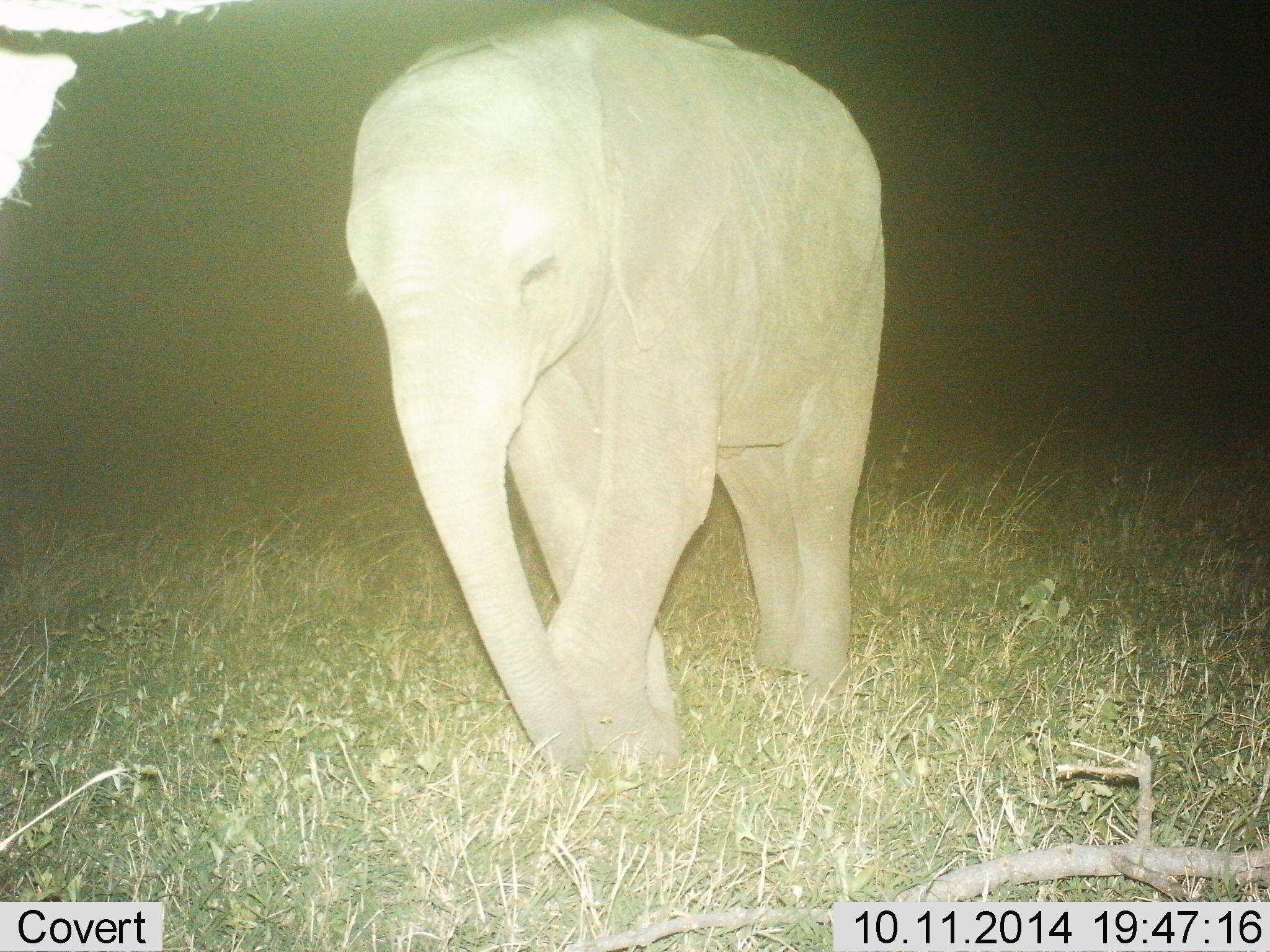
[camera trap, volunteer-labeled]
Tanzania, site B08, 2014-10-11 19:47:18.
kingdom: Animalia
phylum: Chordata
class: Mammalia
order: Proboscidea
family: Elephantidae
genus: Loxodonta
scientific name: Loxodonta africana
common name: african bush elephant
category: elephant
Elephant (african bush elephant) (Loxodonta africana), count 1. Behavior (volunteer vote fractions): standing 50%, resting 0%, moving 70%, interacting 0%. Young present (vote fraction): 60%. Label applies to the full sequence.